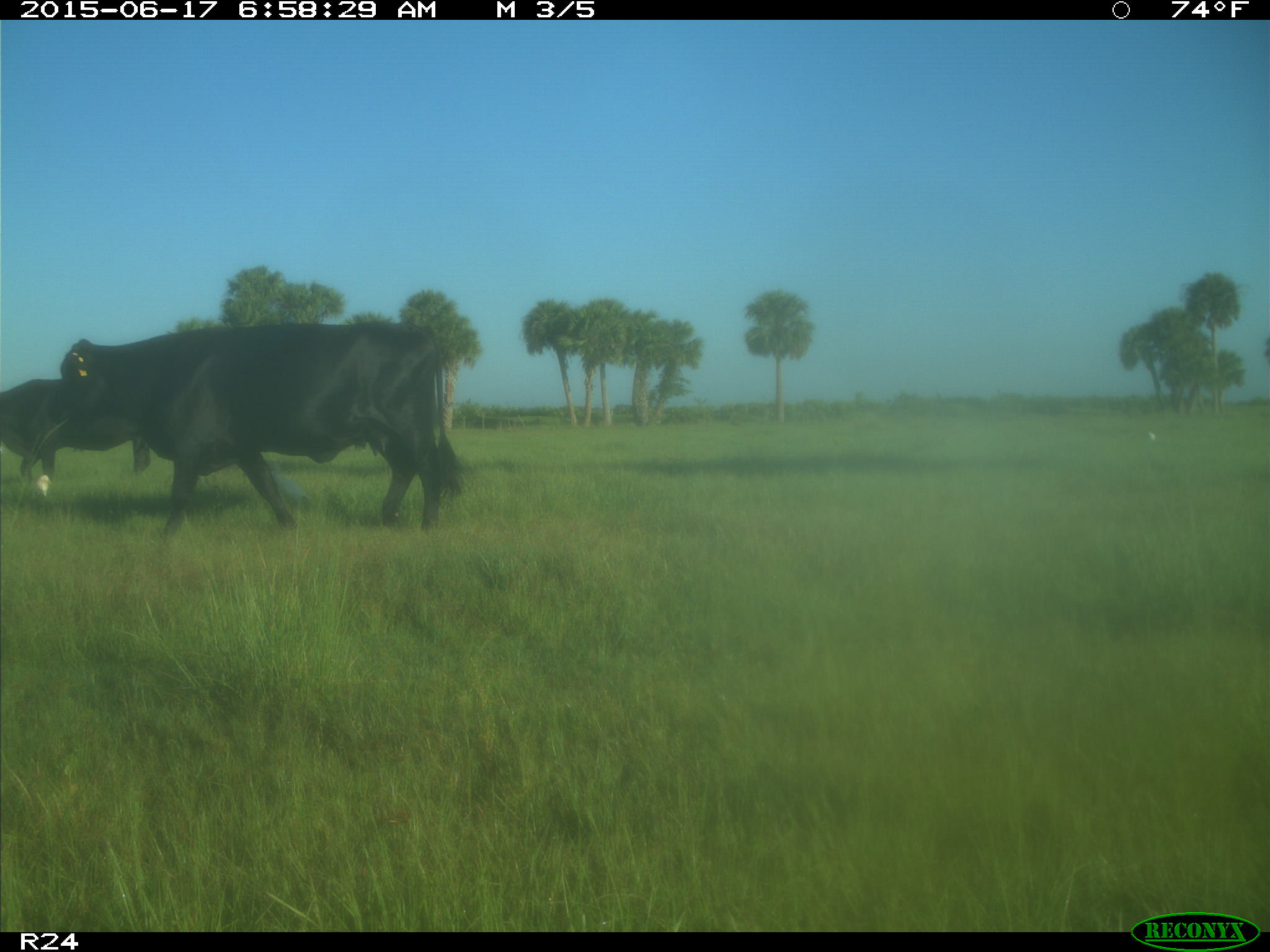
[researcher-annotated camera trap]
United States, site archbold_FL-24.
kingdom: Animalia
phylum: Chordata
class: Mammalia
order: Artiodactyla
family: Bovidae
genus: Bos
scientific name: Bos taurus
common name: domestic cow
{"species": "Bos taurus (domestic cow)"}